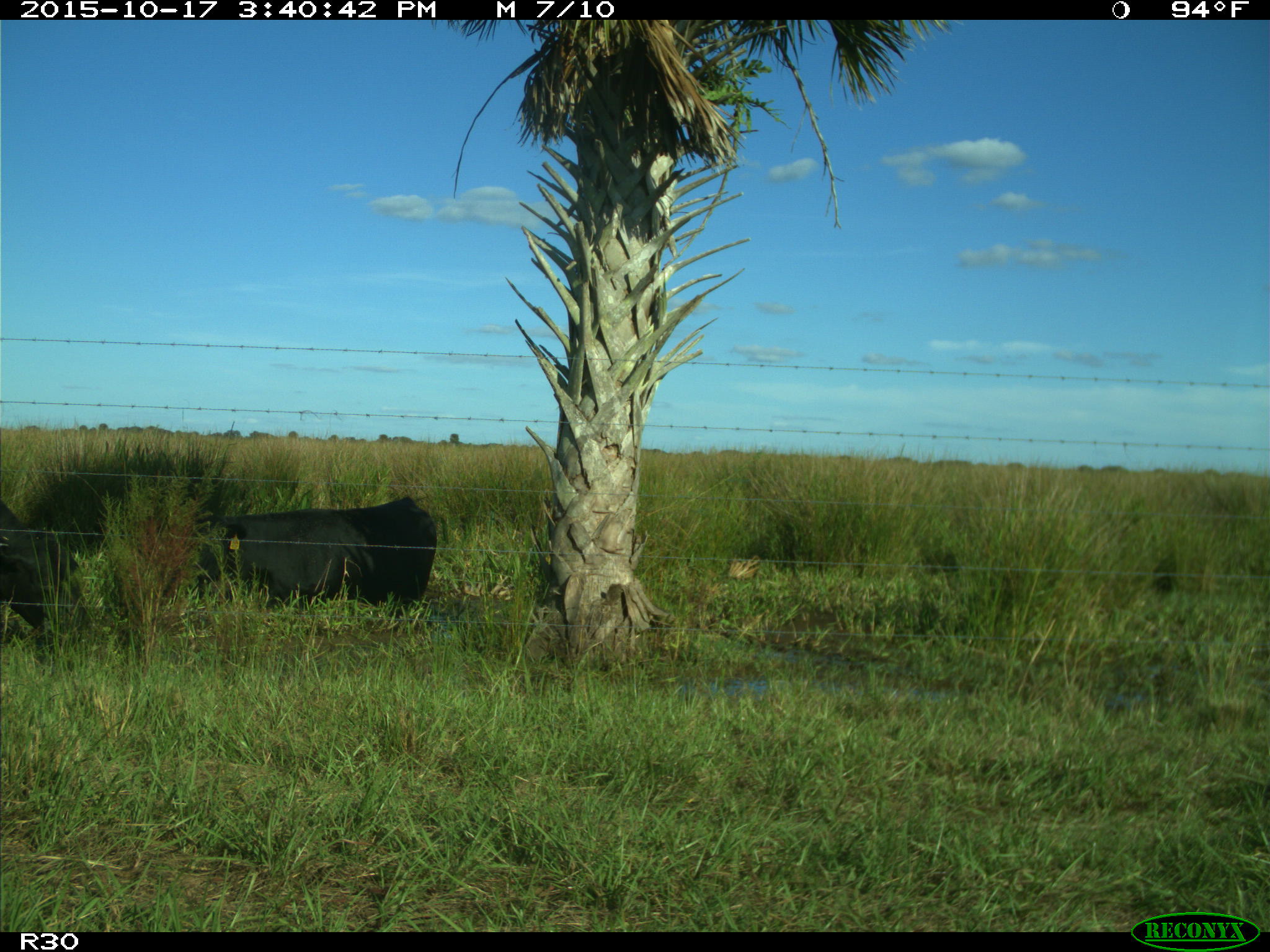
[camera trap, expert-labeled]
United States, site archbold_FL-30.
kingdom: Animalia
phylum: Chordata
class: Mammalia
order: Artiodactyla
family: Bovidae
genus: Bos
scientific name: Bos taurus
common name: domestic cow